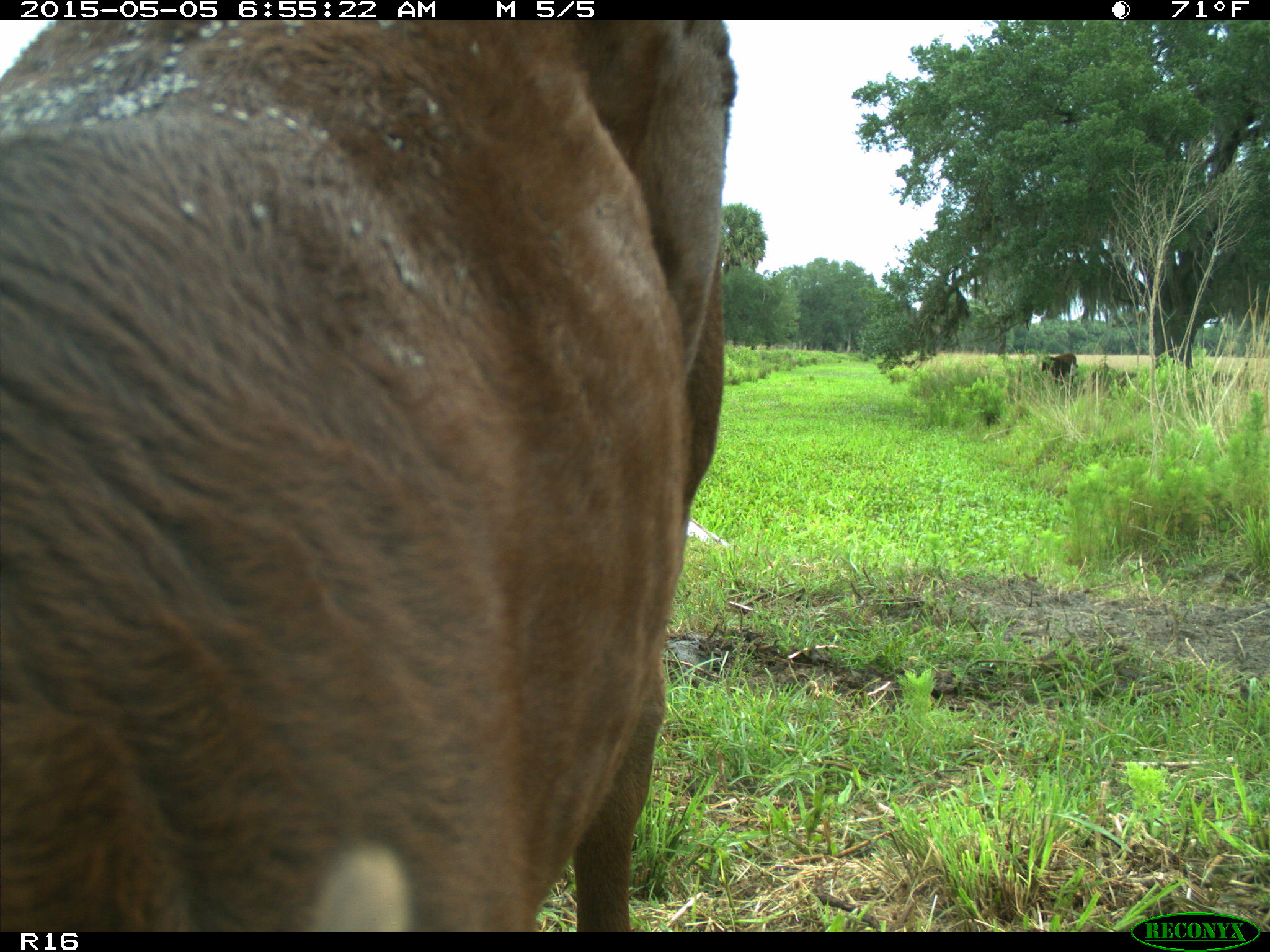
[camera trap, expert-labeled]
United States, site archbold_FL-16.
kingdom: Animalia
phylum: Chordata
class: Mammalia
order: Artiodactyla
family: Bovidae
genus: Bos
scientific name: Bos taurus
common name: domestic cow